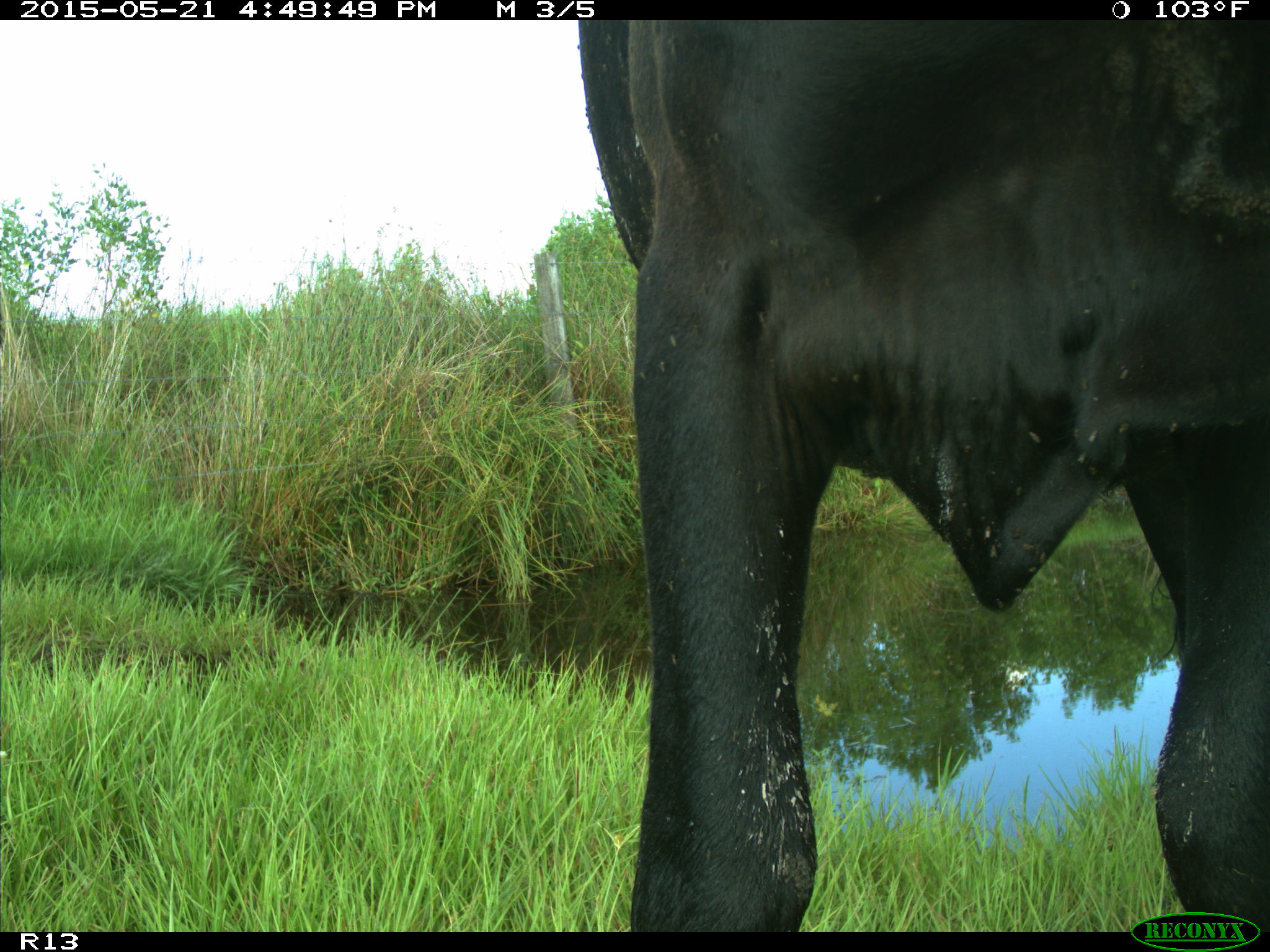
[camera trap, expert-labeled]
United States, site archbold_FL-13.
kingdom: Animalia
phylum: Chordata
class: Mammalia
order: Artiodactyla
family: Bovidae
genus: Bos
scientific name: Bos taurus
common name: domestic cow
Bos taurus (domestic cow).